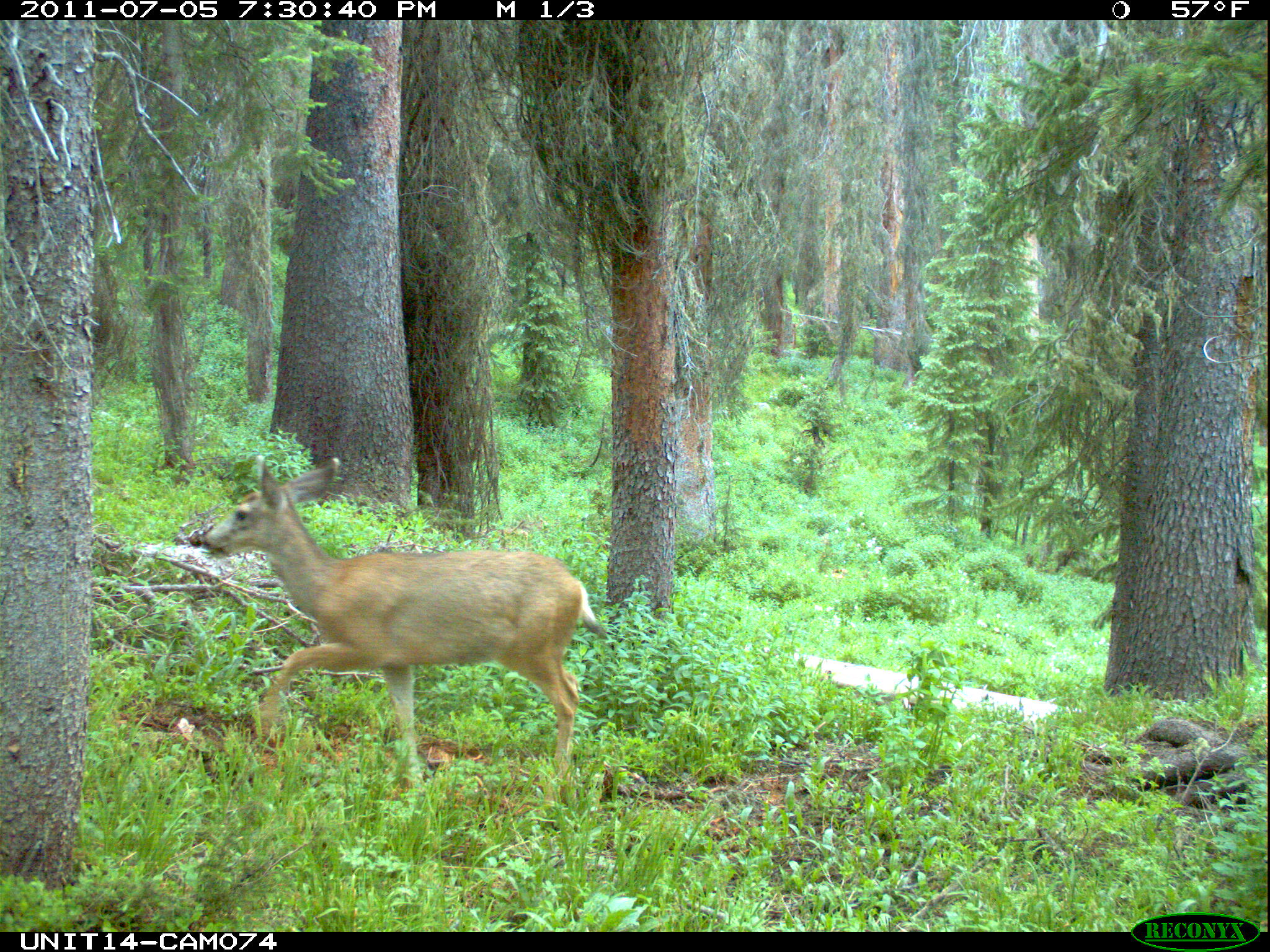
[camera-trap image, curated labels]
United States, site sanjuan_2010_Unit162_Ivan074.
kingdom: Animalia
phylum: Chordata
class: Mammalia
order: Artiodactyla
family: Cervidae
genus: Odocoileus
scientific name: Odocoileus hemionus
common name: mule deer